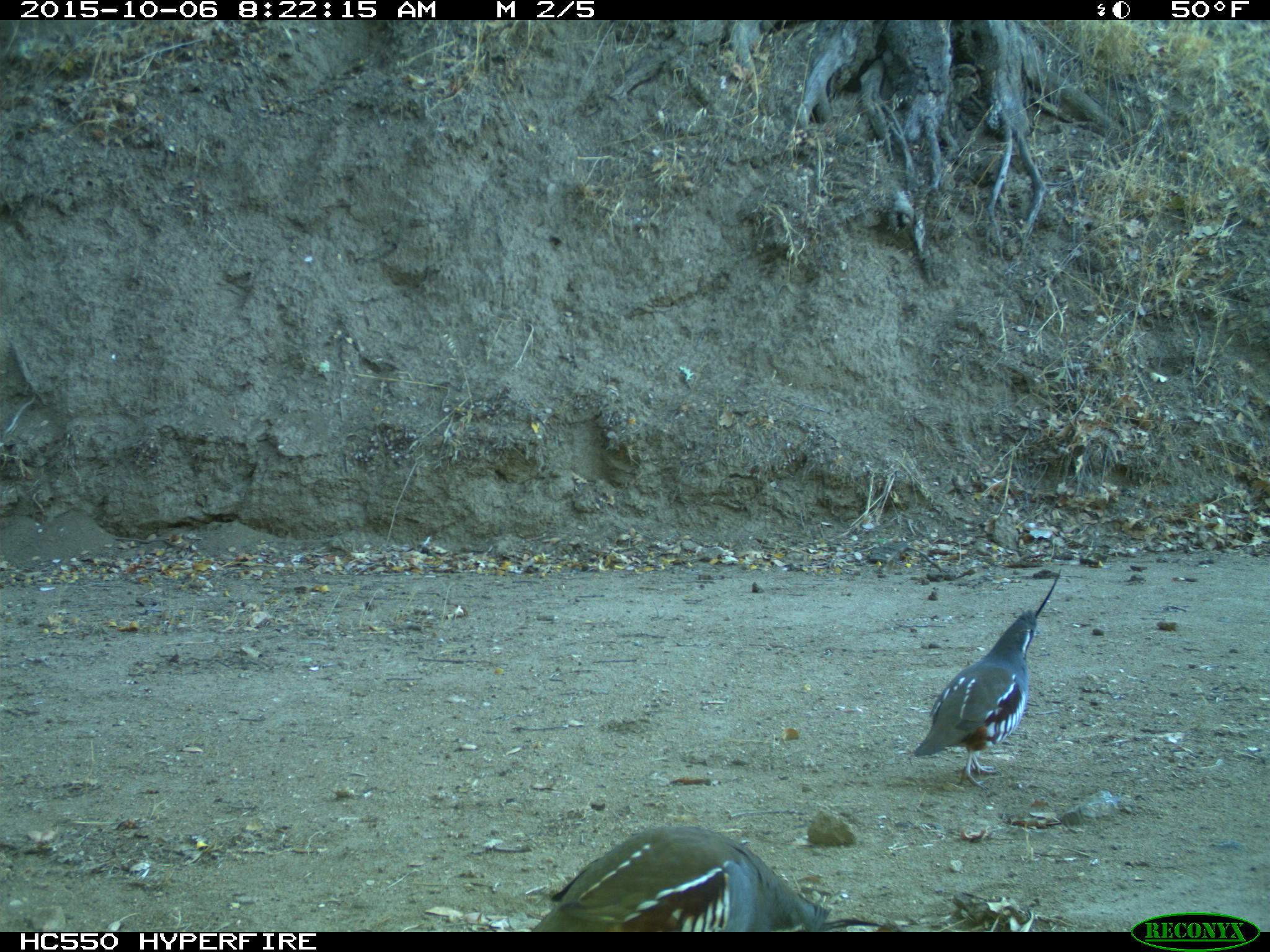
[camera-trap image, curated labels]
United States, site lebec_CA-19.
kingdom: Animalia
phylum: Chordata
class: Aves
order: Galliformes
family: Odontophoridae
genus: Callipepla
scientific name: Callipepla californica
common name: california quail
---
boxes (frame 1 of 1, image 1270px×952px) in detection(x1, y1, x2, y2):
animal: detection(532, 826, 886, 932); detection(913, 571, 1061, 787)